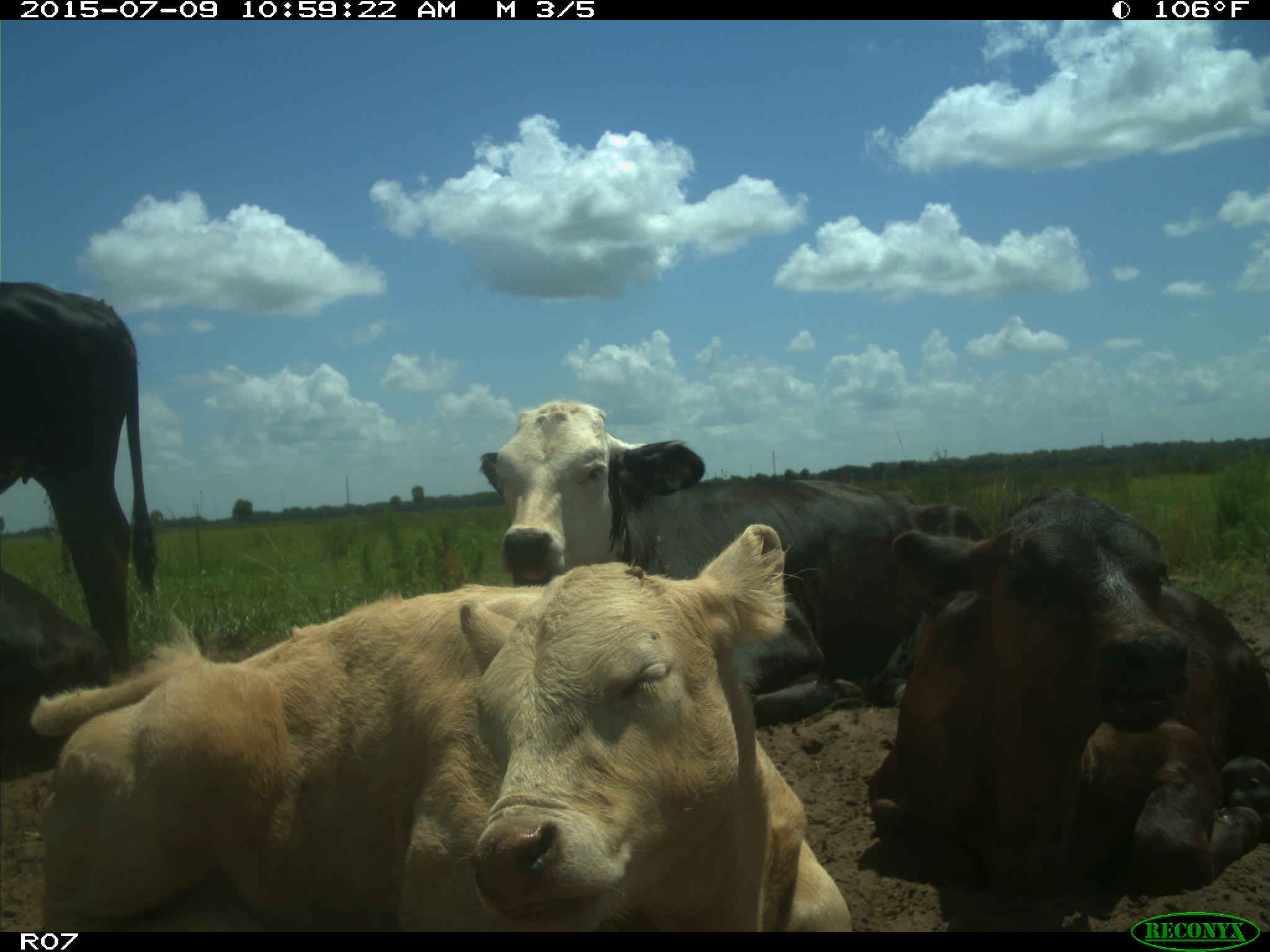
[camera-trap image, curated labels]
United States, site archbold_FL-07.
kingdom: Animalia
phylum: Chordata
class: Mammalia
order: Artiodactyla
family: Bovidae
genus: Bos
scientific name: Bos taurus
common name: domestic cow